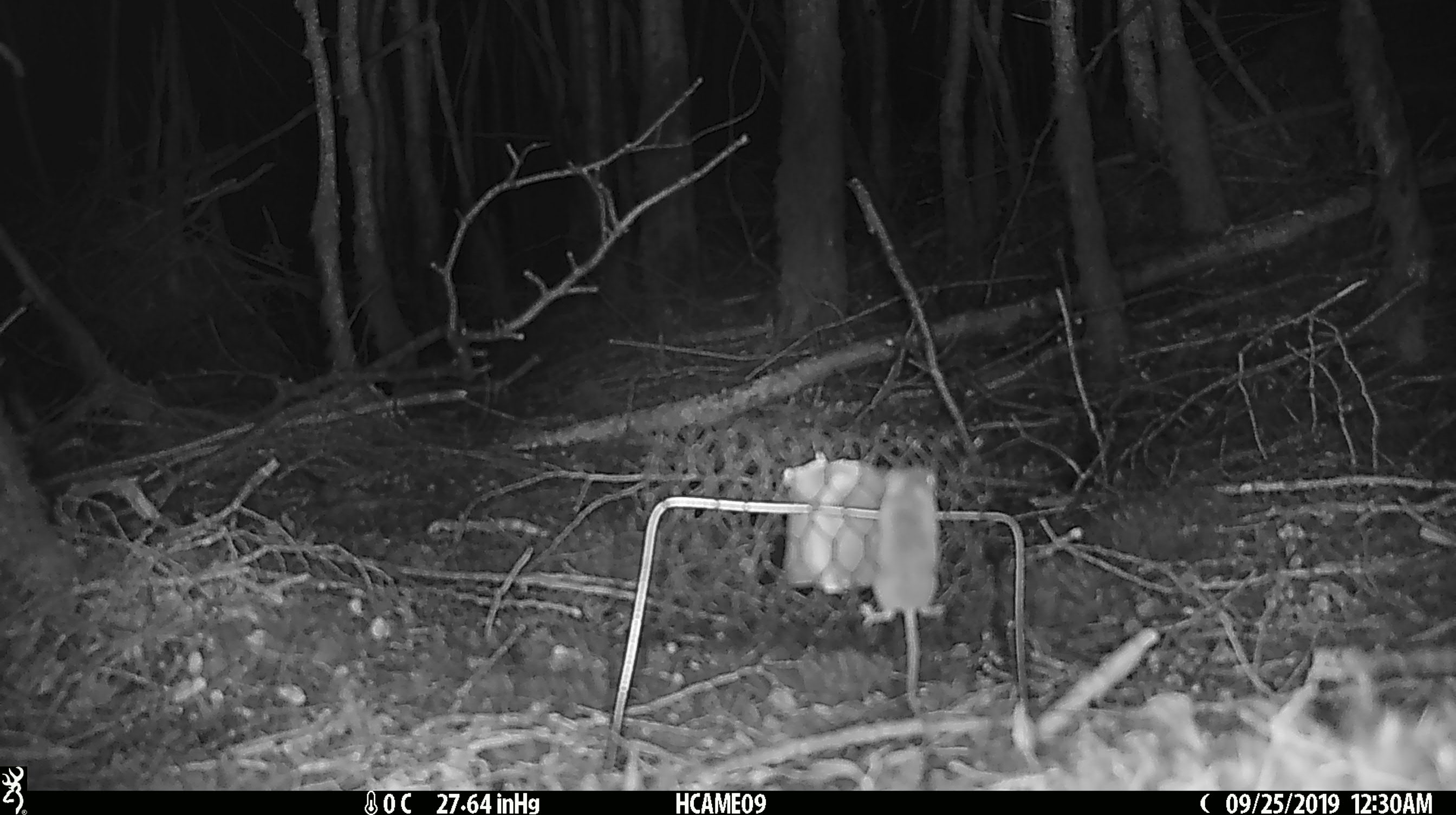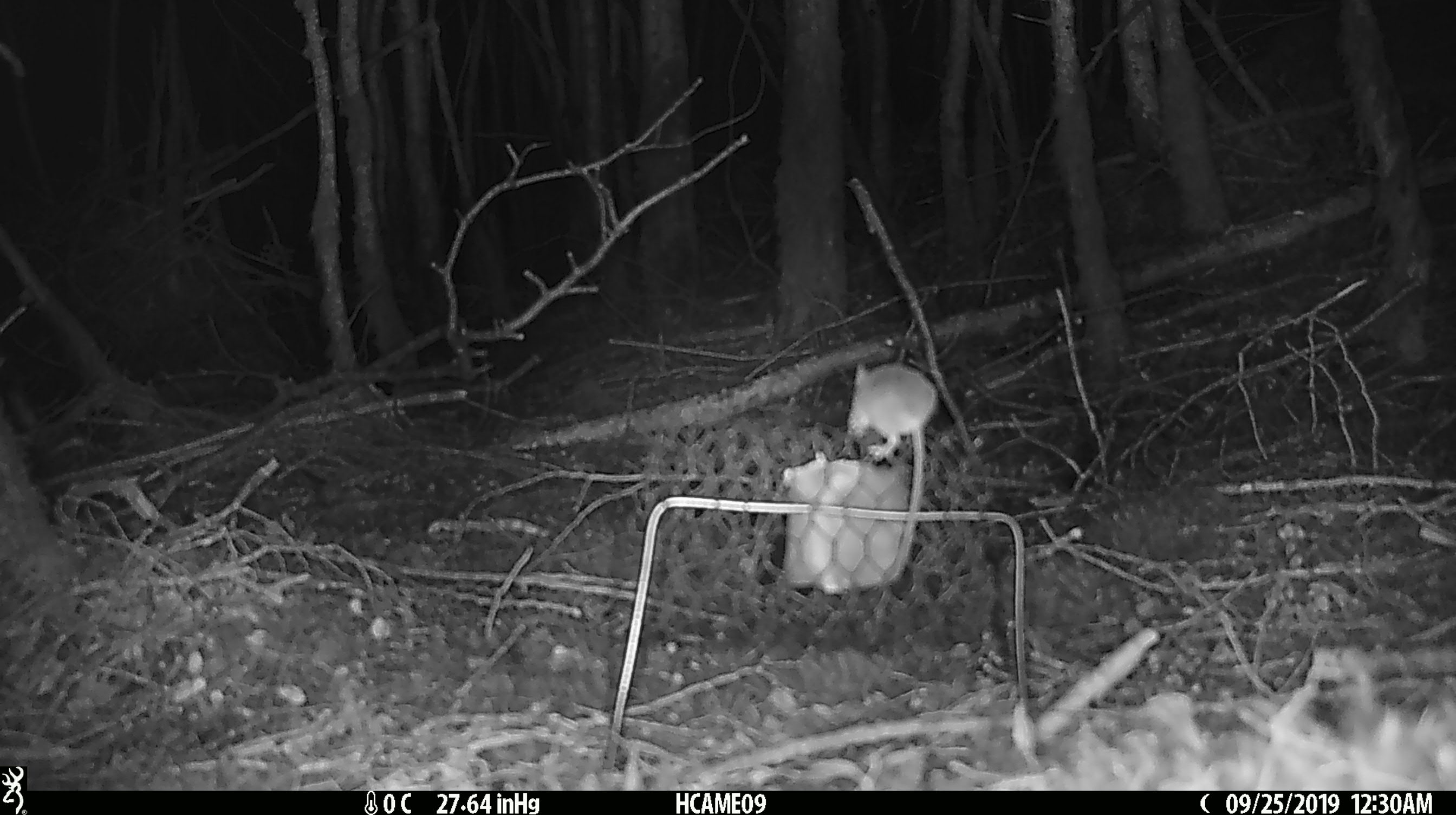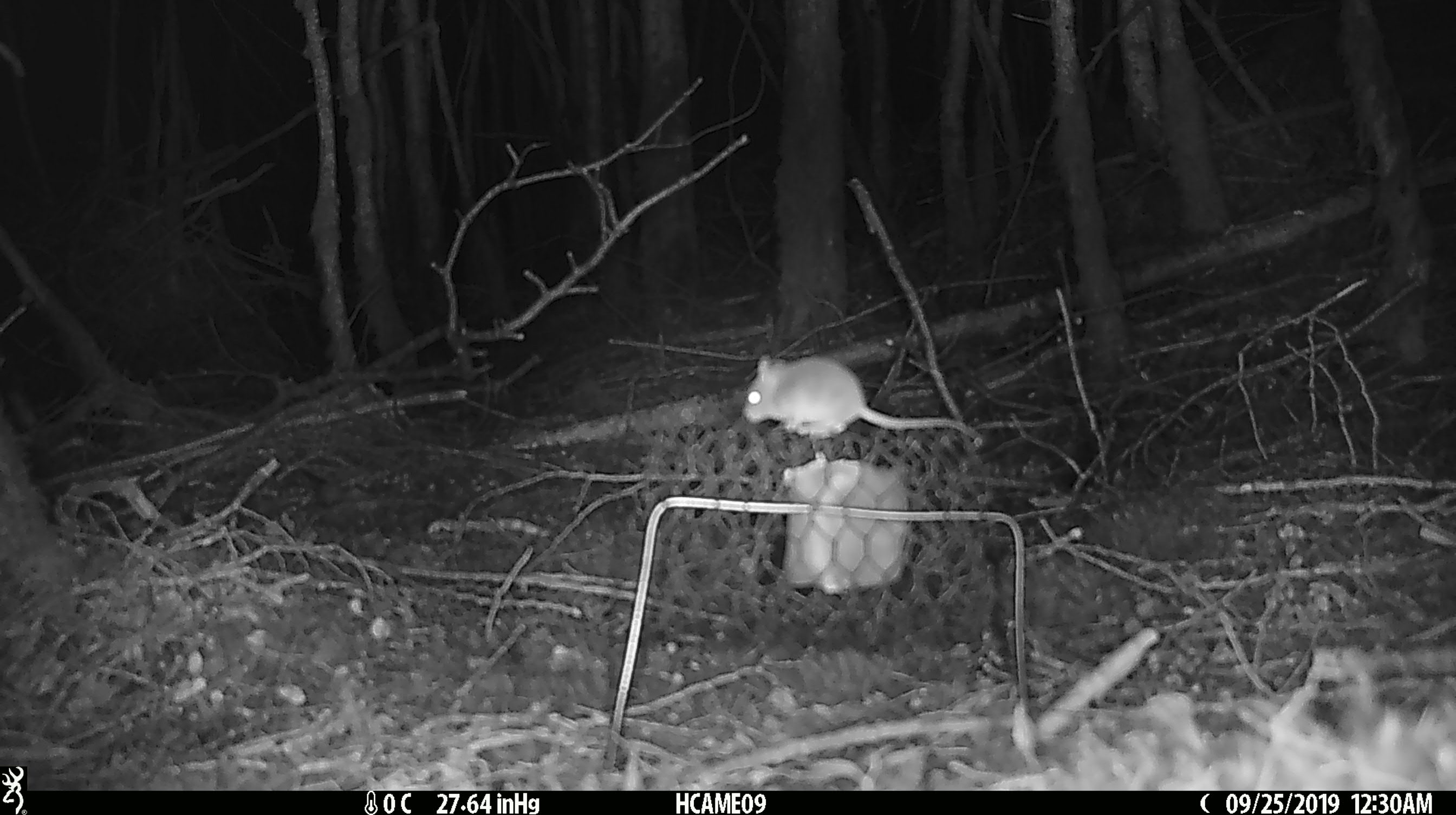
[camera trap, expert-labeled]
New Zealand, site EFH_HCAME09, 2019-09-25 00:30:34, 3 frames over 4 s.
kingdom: Animalia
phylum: Chordata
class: Mammalia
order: Rodentia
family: Muridae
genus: Mus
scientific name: Mus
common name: mouse